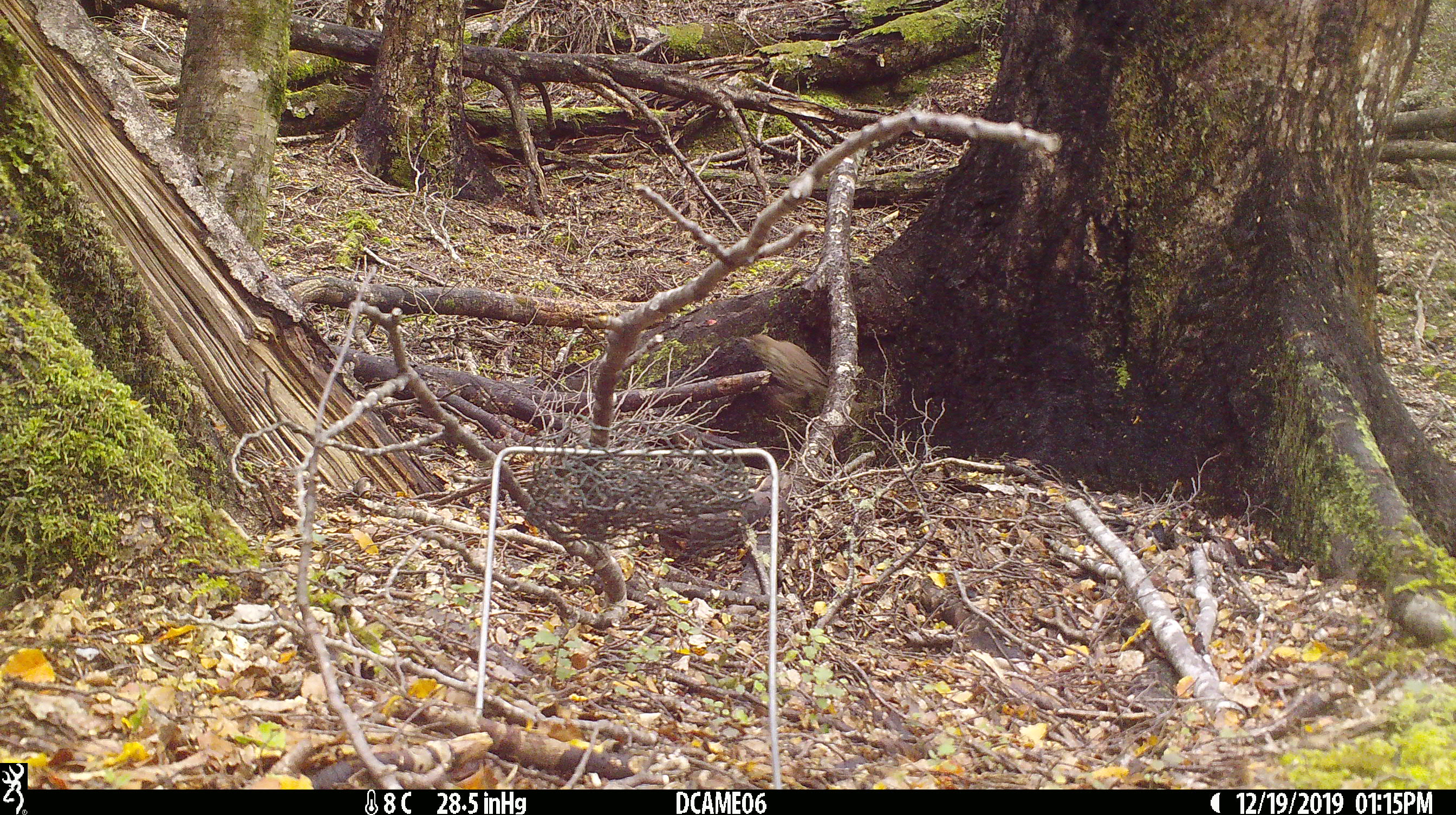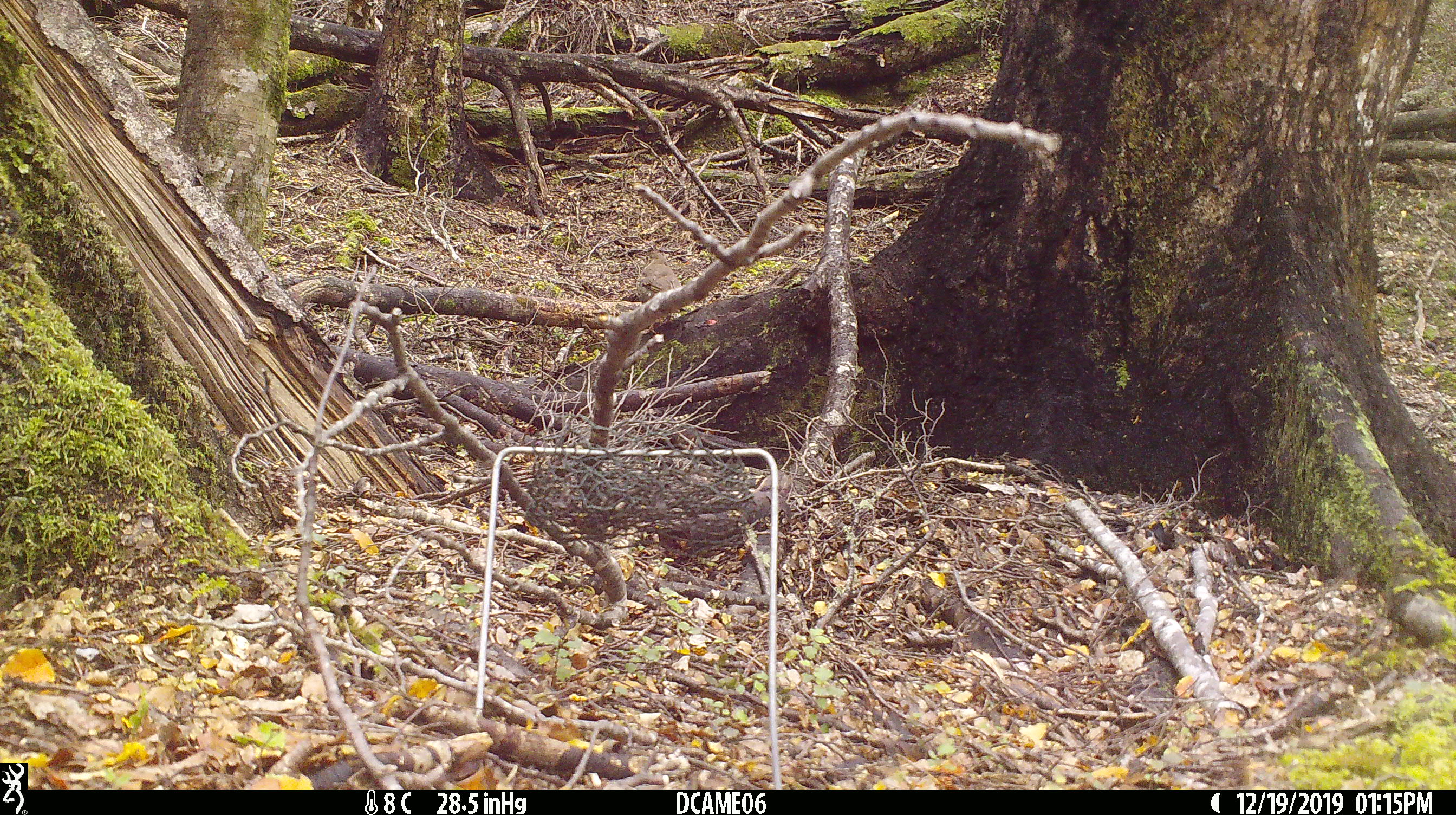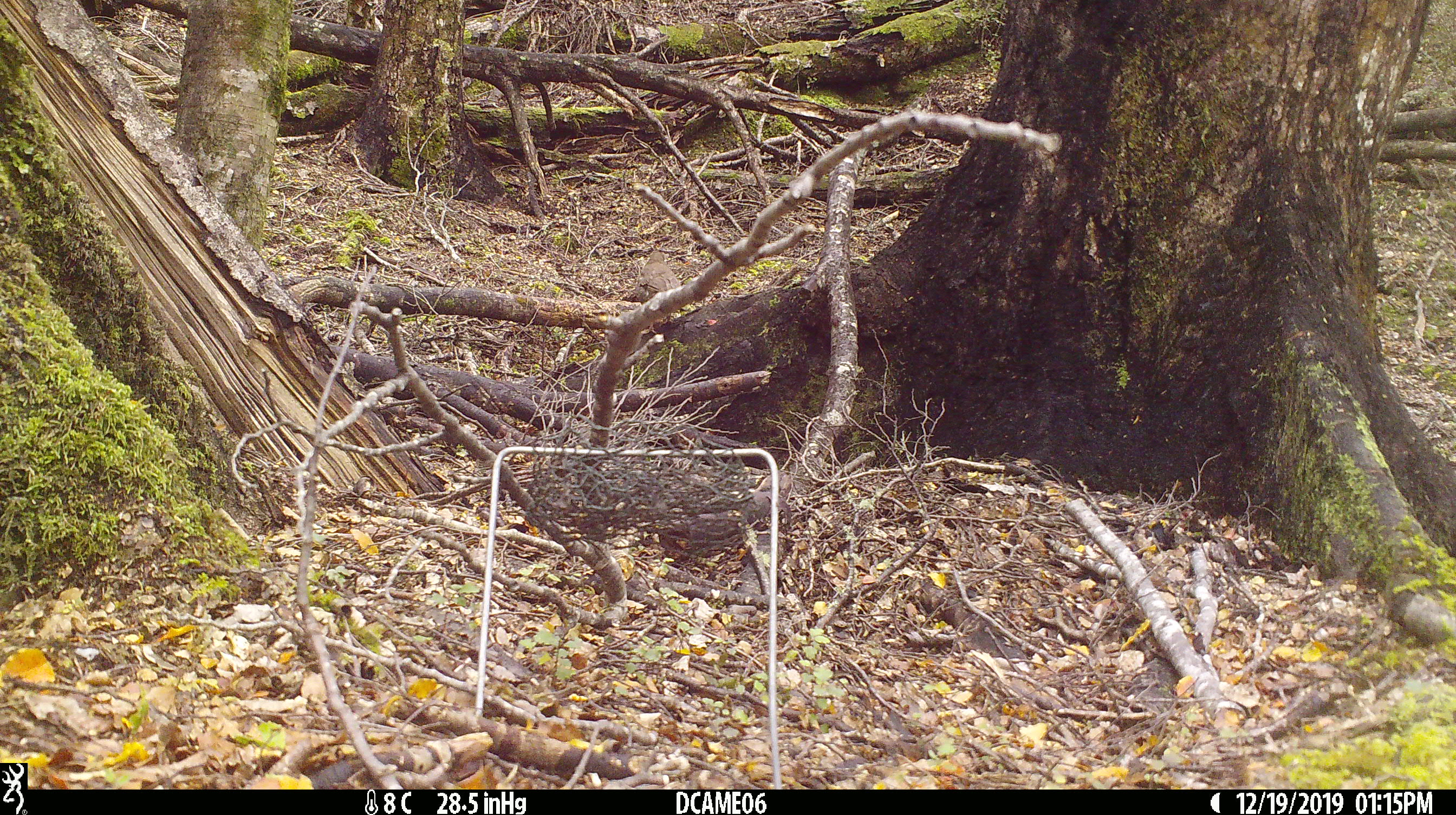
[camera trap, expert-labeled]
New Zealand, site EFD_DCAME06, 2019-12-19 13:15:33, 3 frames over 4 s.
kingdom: Animalia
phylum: Chordata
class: Aves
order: Passeriformes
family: Turdidae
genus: Turdus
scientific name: Turdus merula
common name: eurasian blackbird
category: blackbird